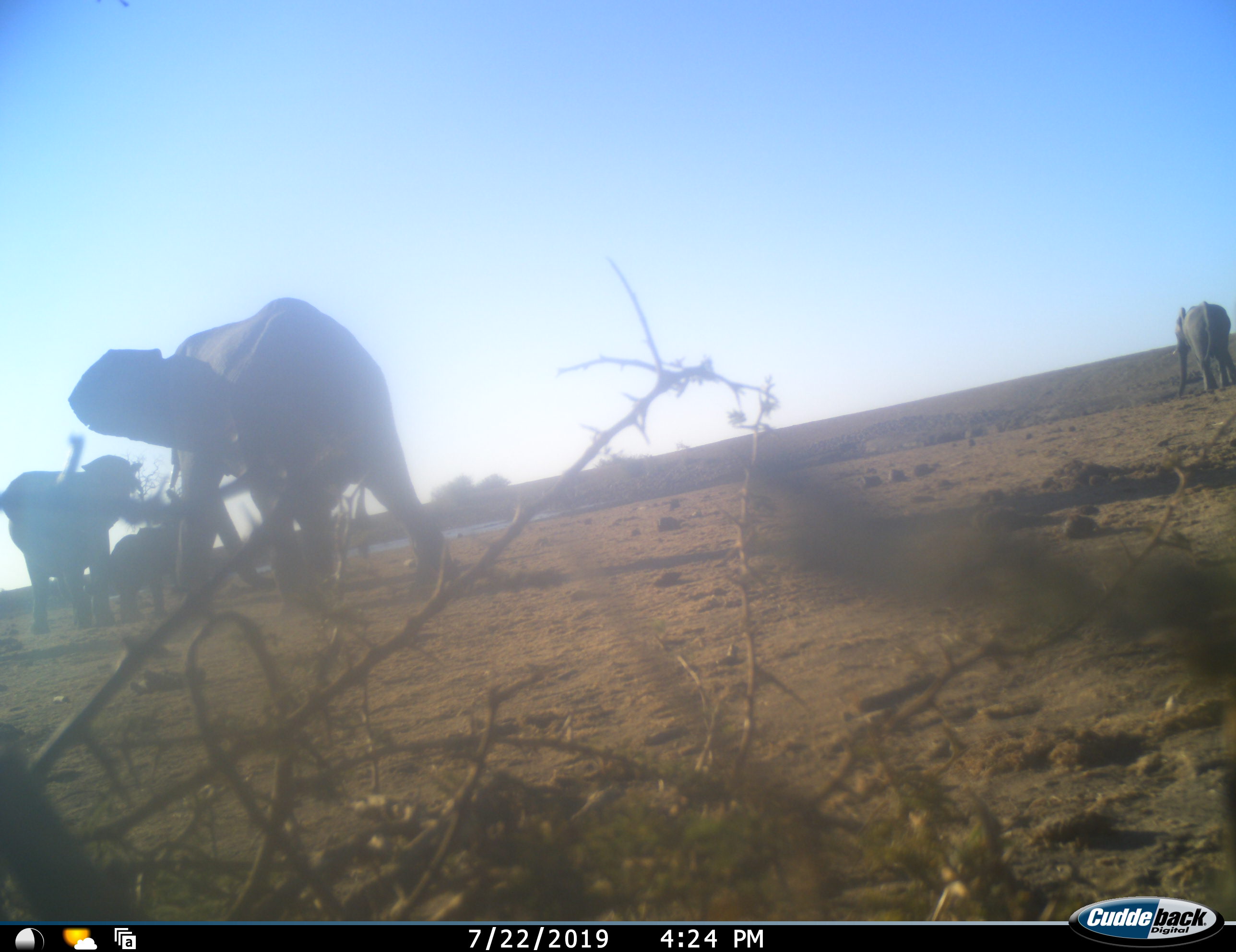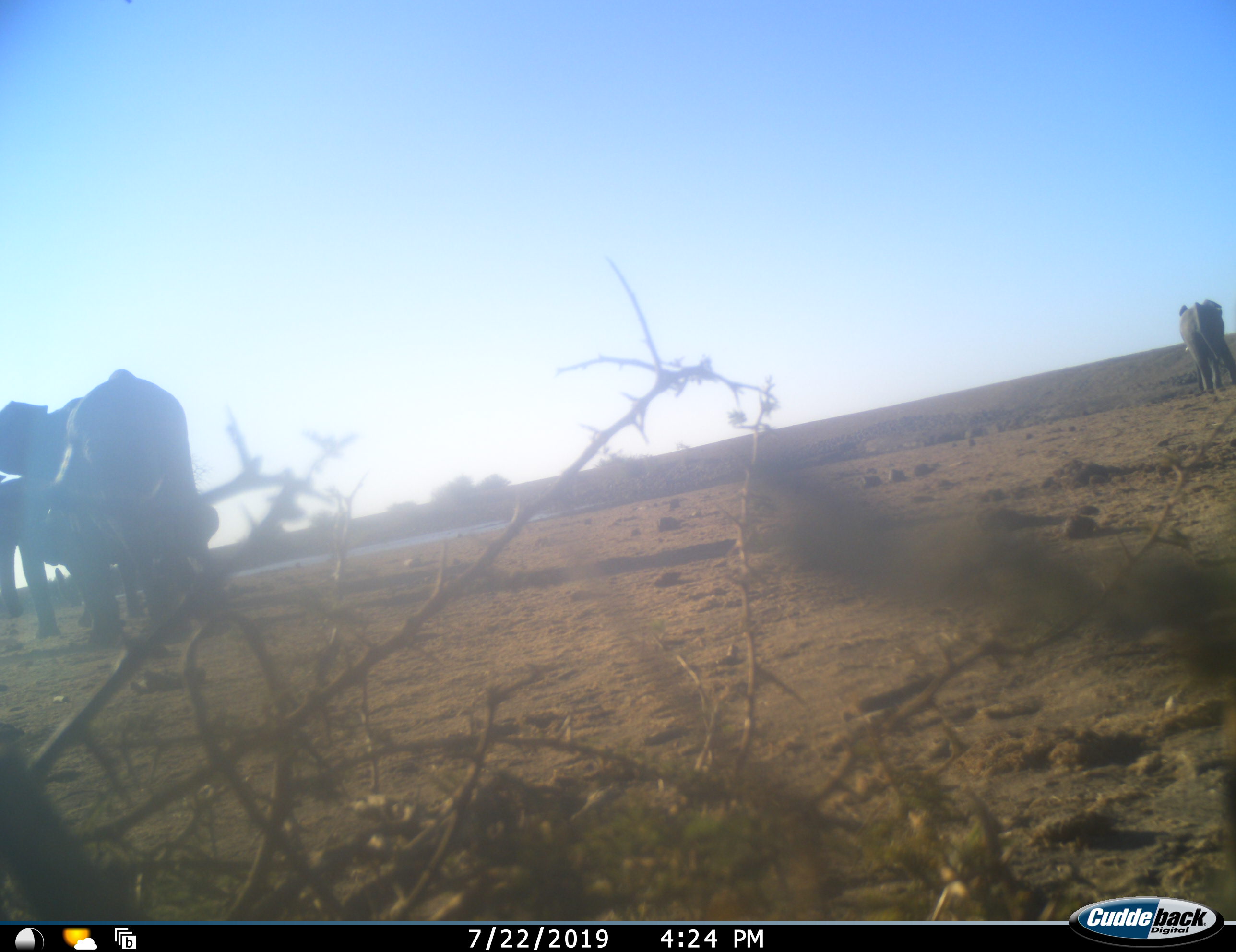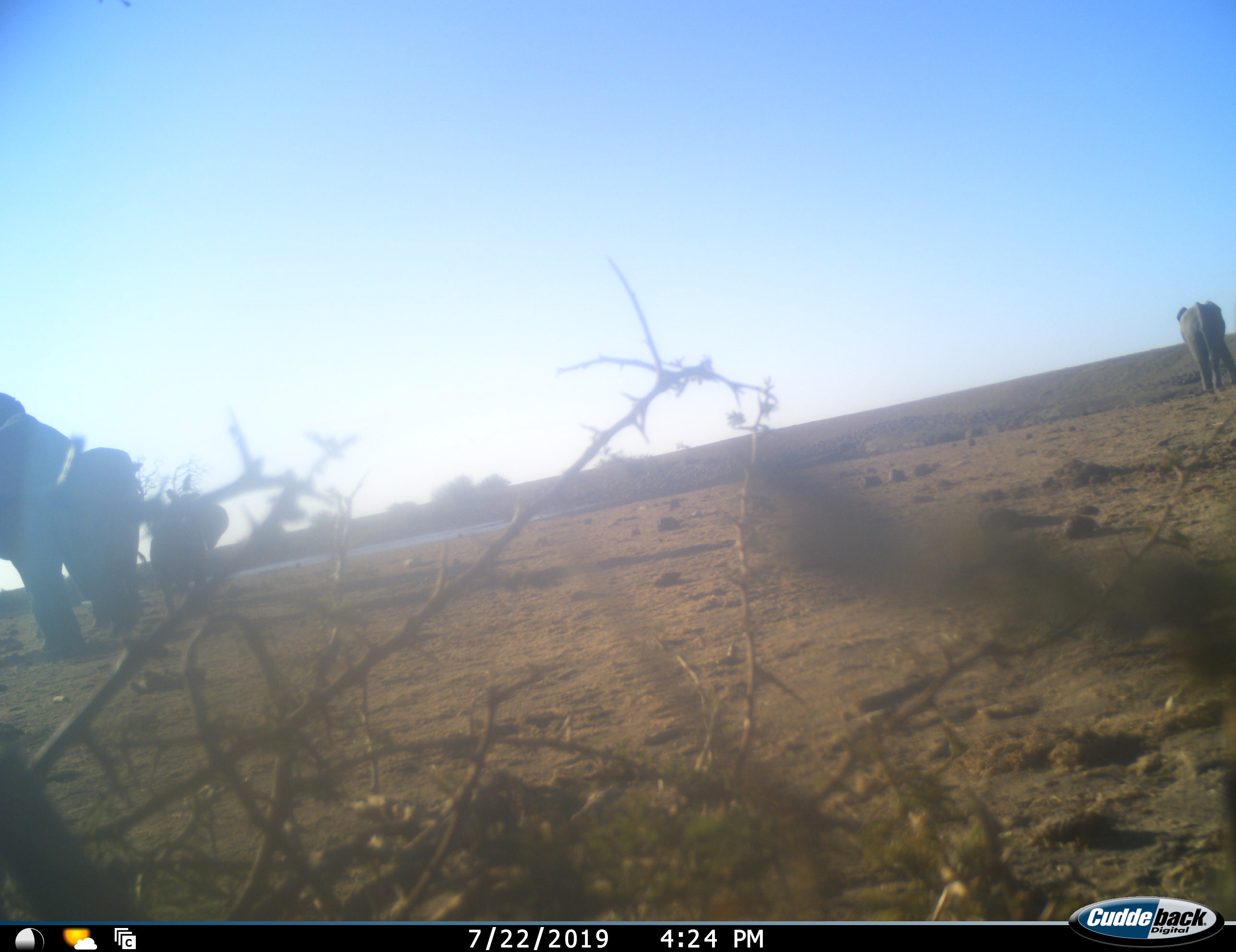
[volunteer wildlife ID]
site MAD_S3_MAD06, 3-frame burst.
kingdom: Animalia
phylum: Chordata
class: Mammalia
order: Proboscidea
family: Elephantidae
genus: Loxodonta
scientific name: Loxodonta africana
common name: african bush elephant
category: elephant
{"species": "elephant (african bush elephant) (Loxodonta africana)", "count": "4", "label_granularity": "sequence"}